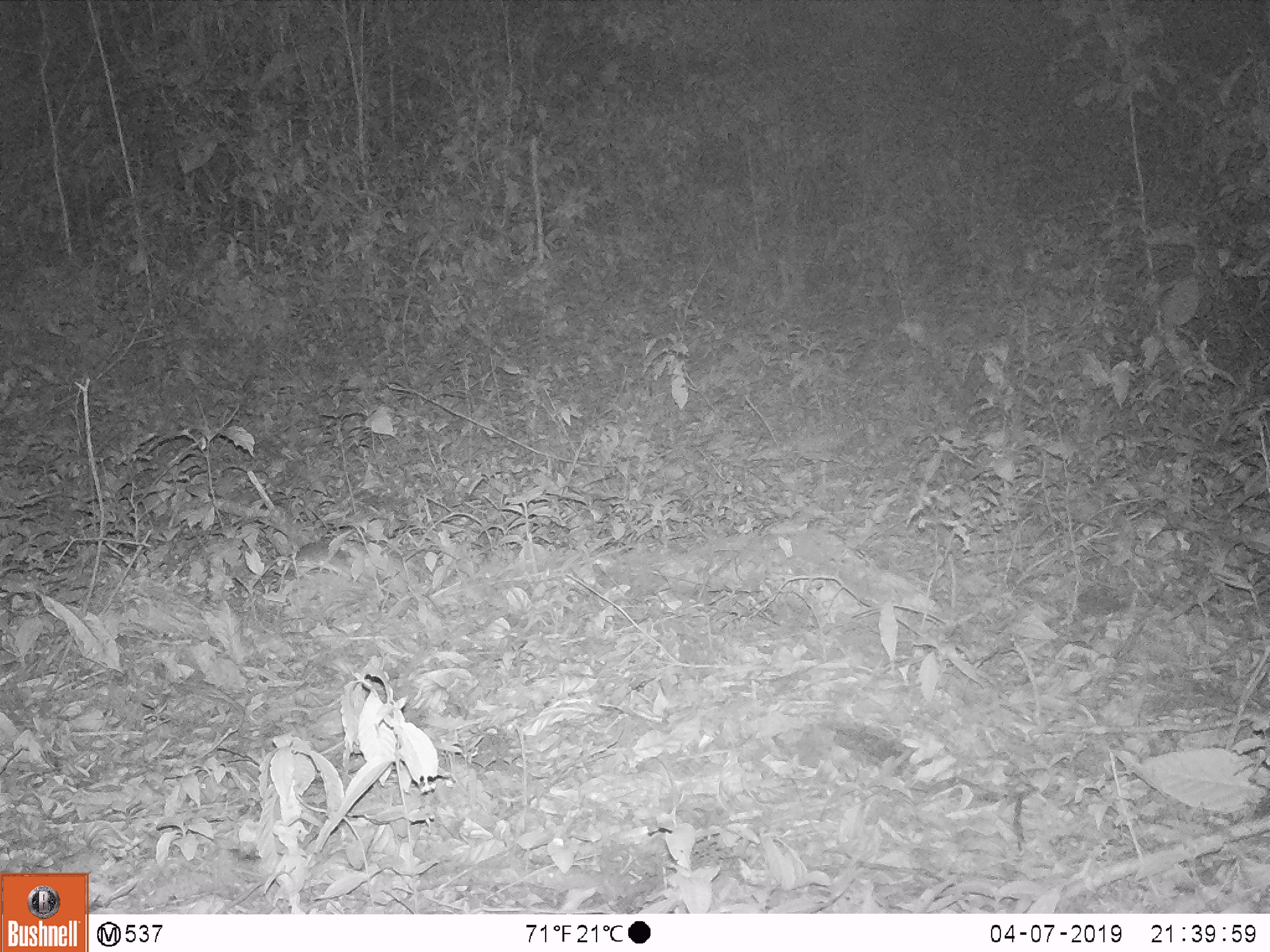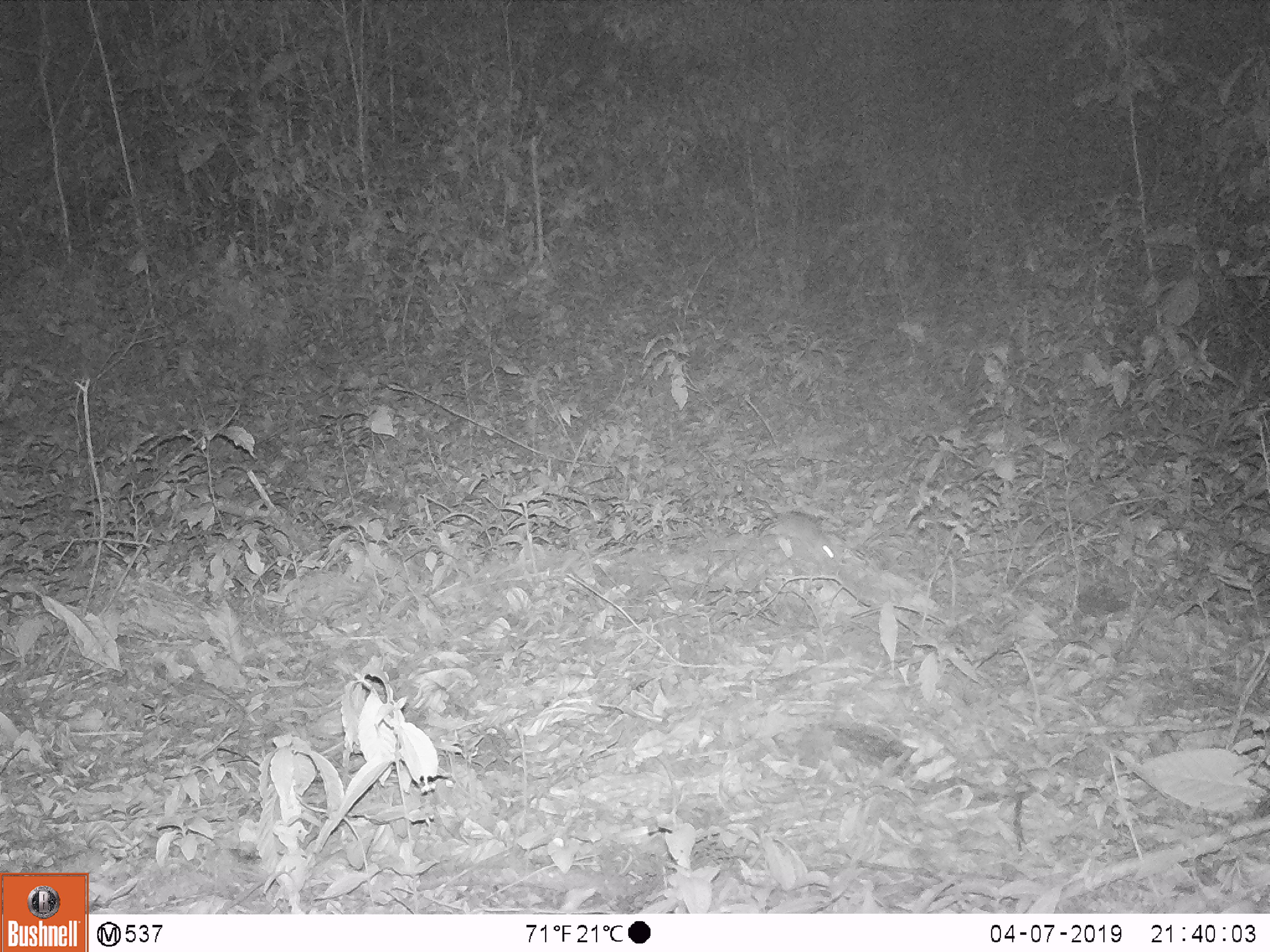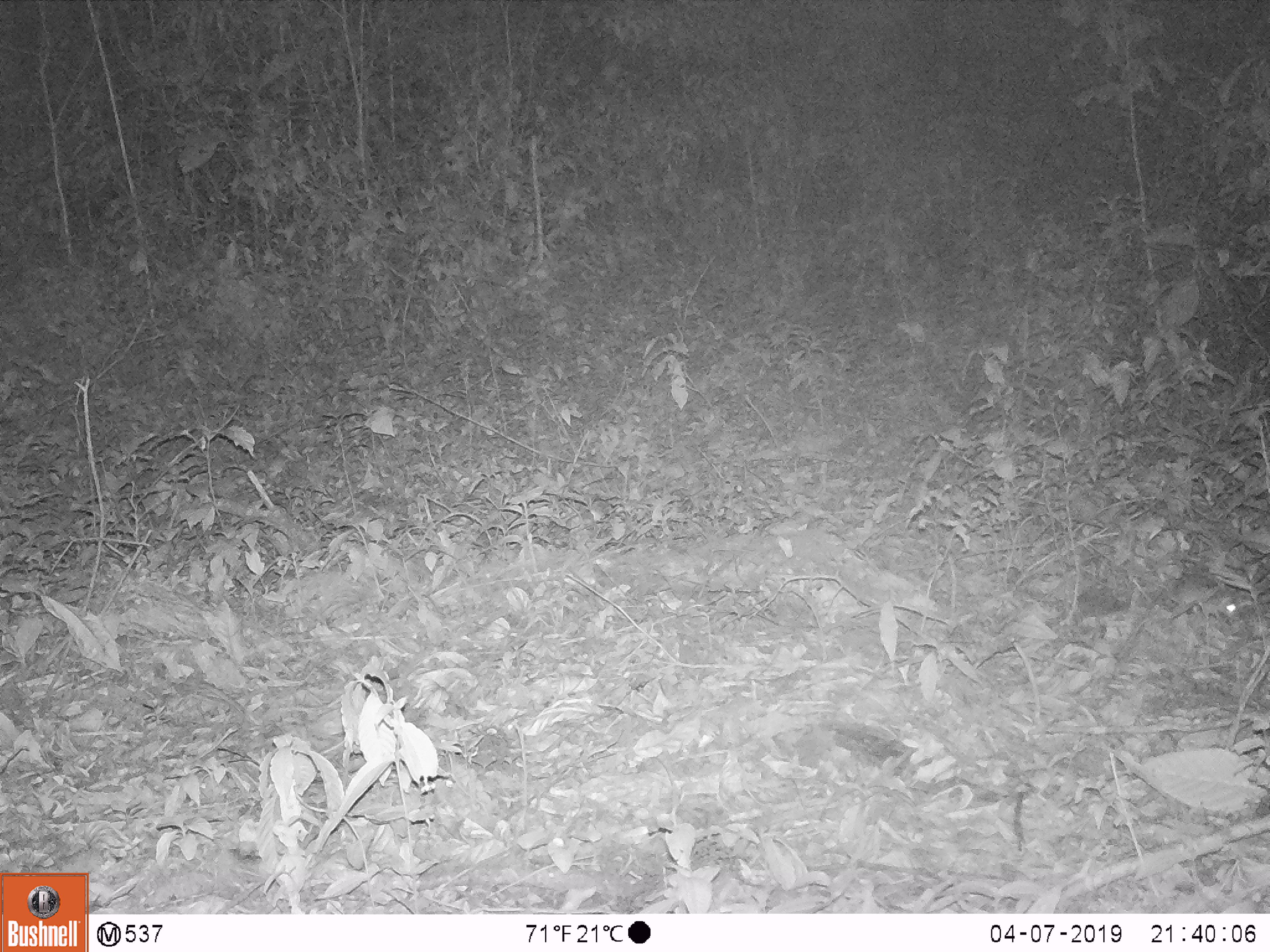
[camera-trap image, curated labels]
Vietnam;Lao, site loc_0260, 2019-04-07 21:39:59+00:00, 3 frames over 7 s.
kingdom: Animalia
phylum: Chordata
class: Mammalia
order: Rodentia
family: Muridae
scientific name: Muridae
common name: old-world mice and rats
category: unidentified murid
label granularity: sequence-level